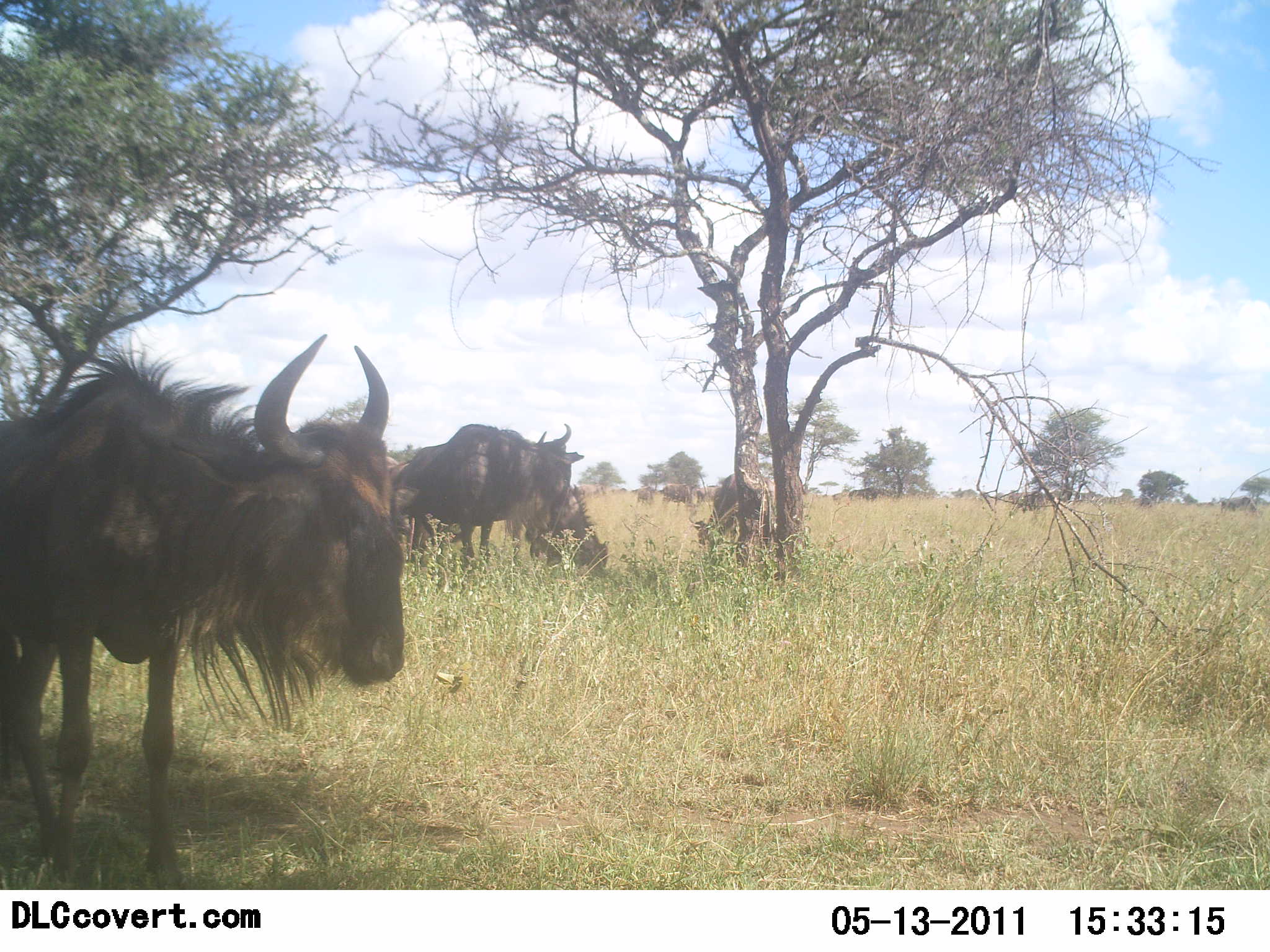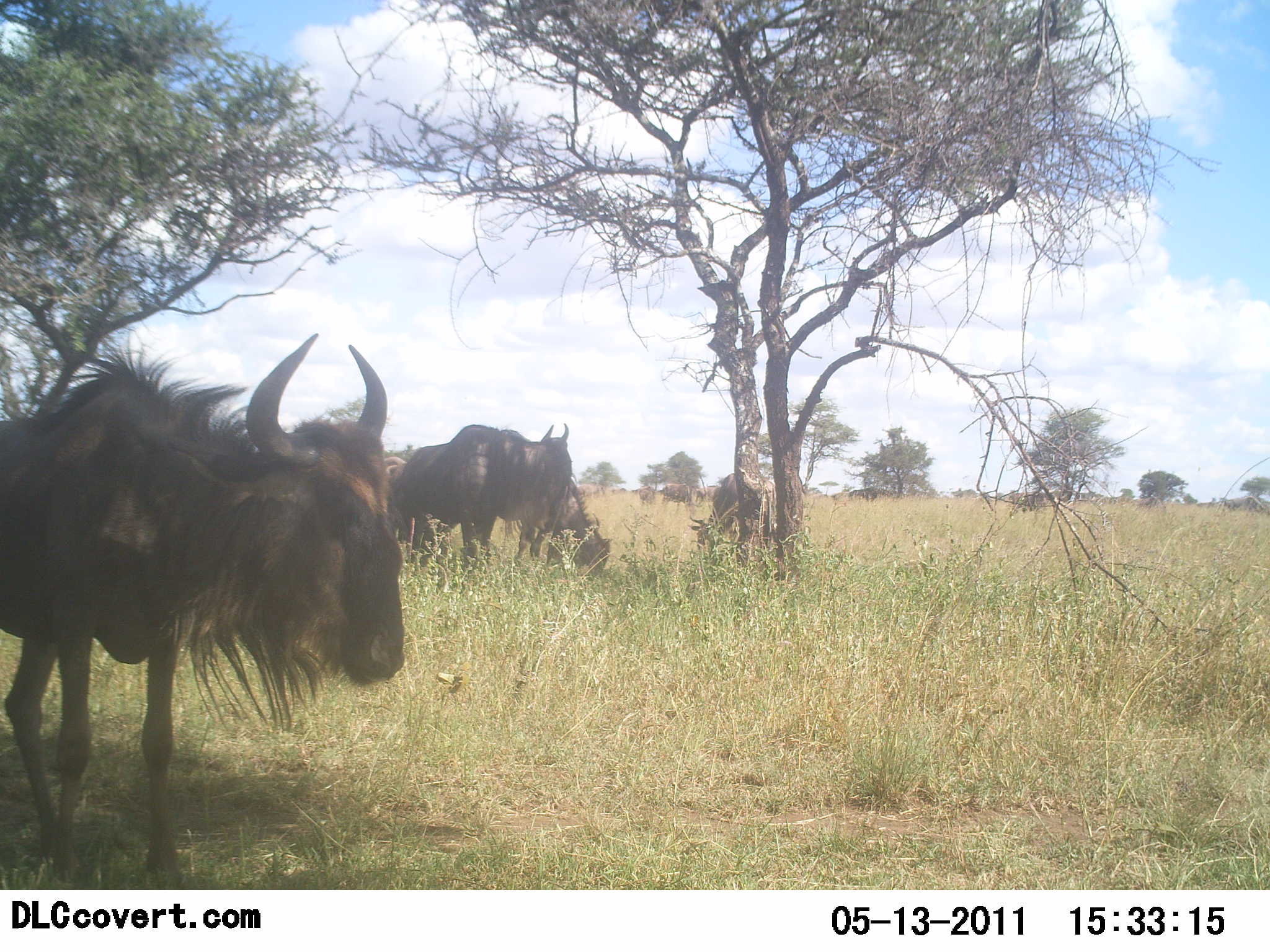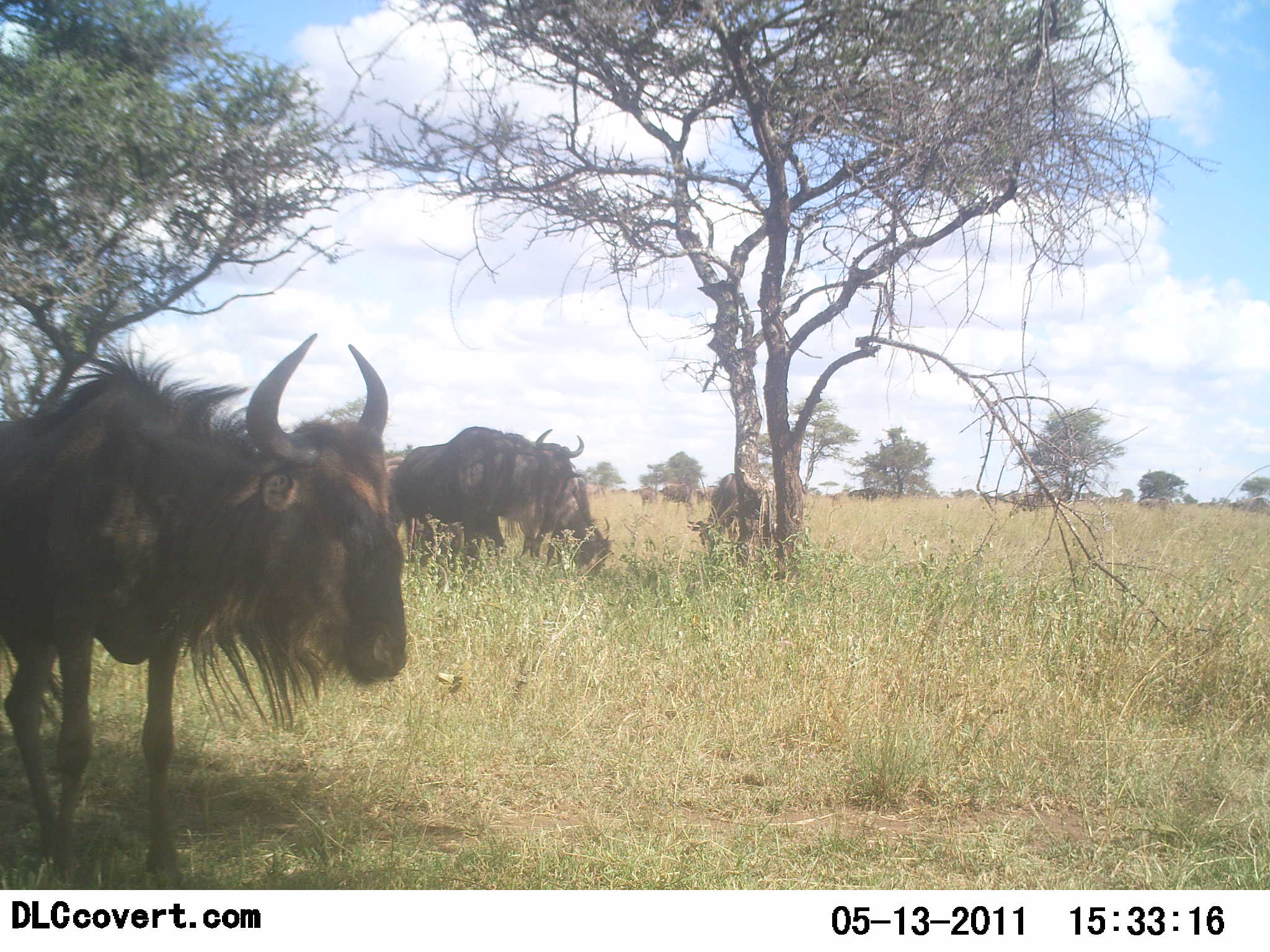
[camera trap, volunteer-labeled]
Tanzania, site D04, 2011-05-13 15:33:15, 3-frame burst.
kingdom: Animalia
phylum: Chordata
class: Mammalia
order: Artiodactyla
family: Bovidae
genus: Connochaetes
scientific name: Connochaetes taurinus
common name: blue wildebeest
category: wildebeest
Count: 4.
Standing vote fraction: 83%.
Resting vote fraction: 17%.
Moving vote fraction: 17%.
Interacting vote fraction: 0%.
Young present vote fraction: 0%.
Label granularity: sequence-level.